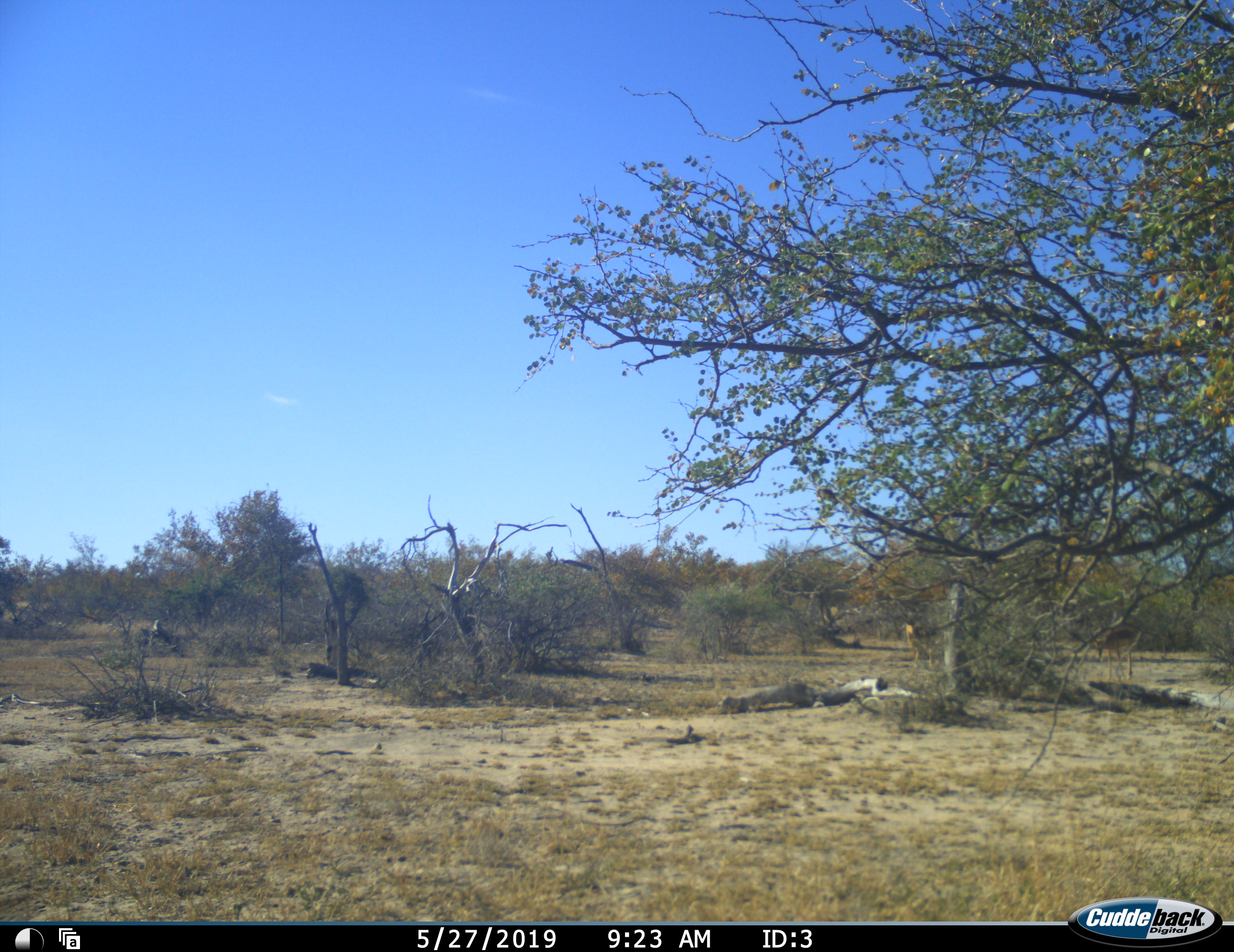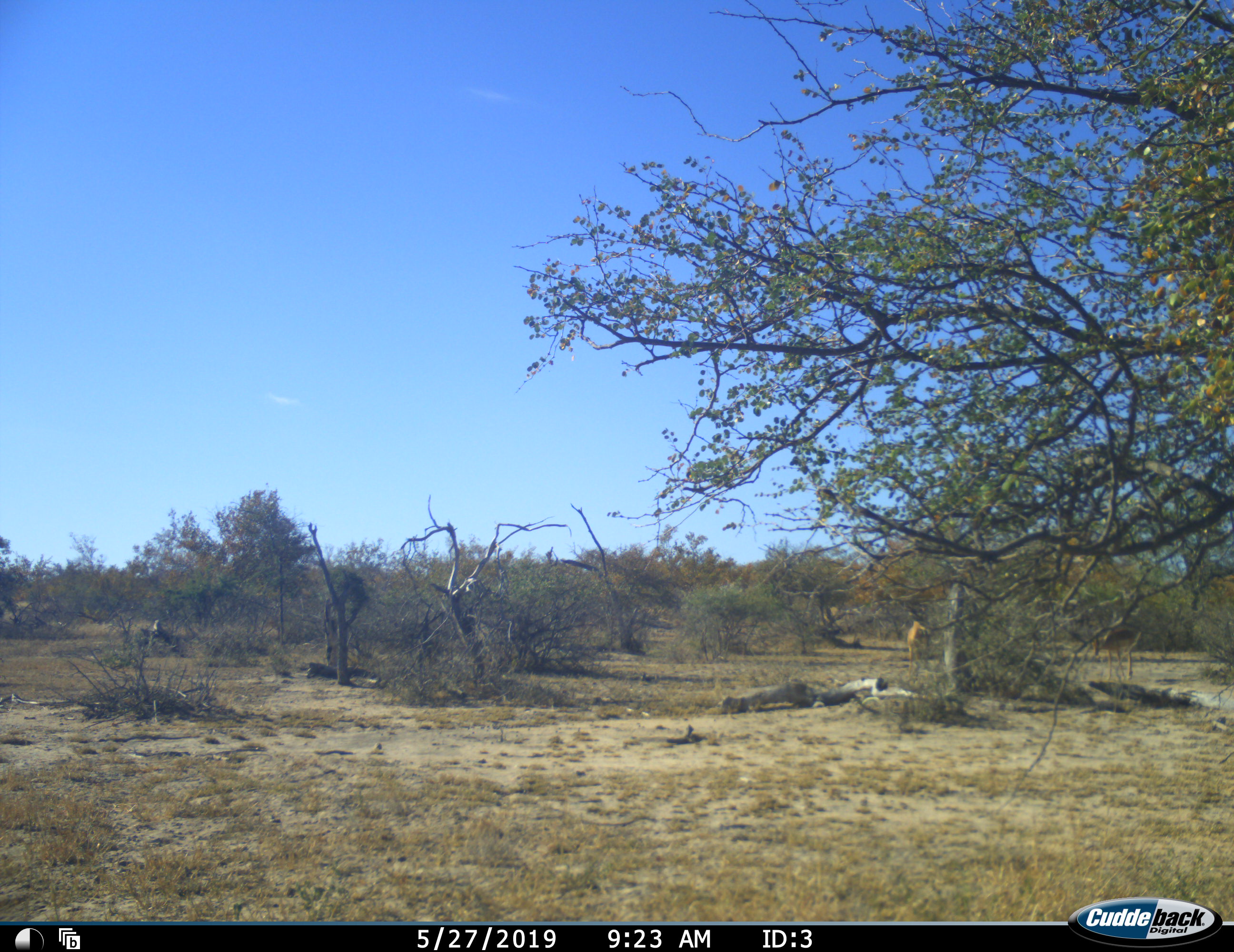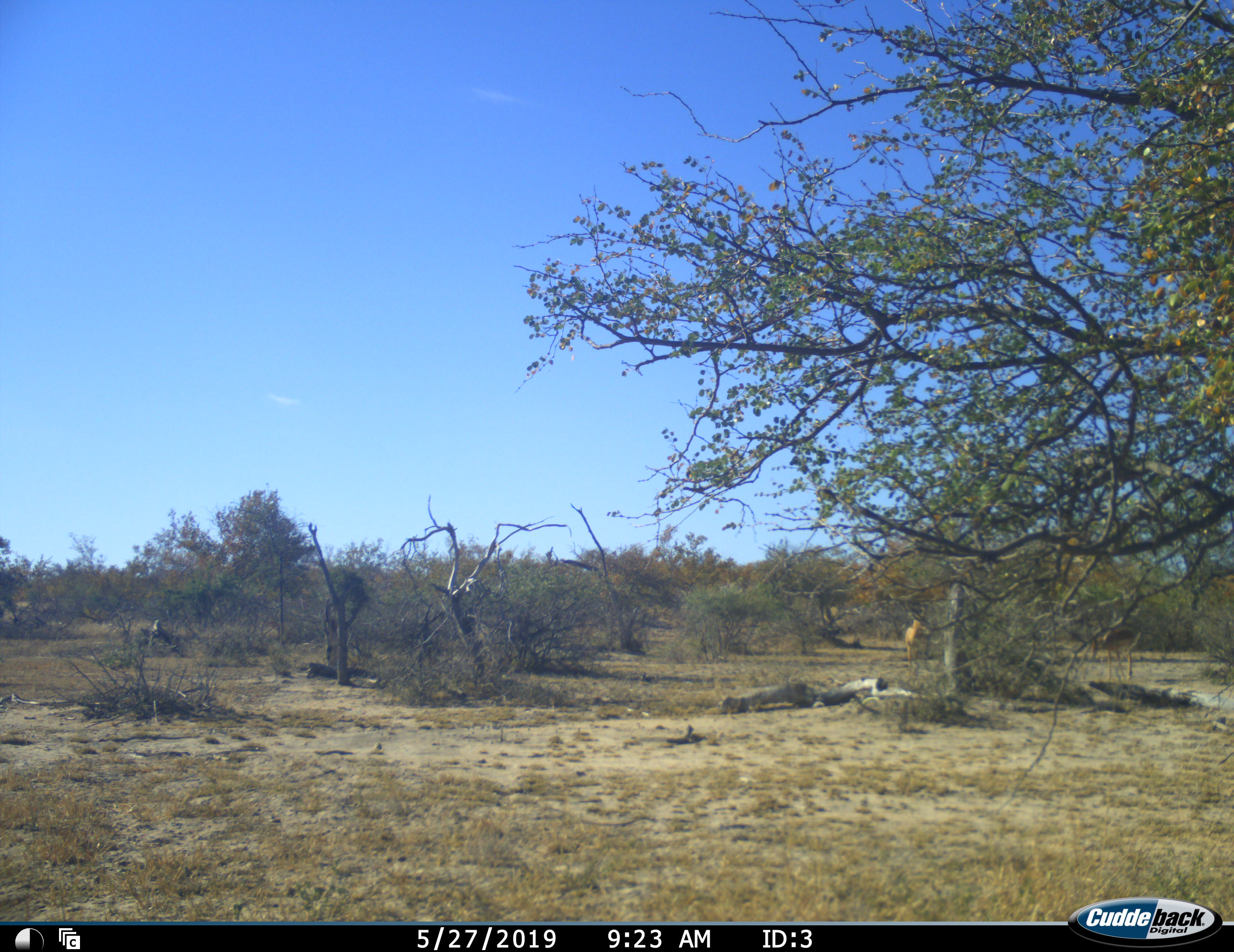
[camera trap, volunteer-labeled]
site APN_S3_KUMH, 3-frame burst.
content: unidentified animal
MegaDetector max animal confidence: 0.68